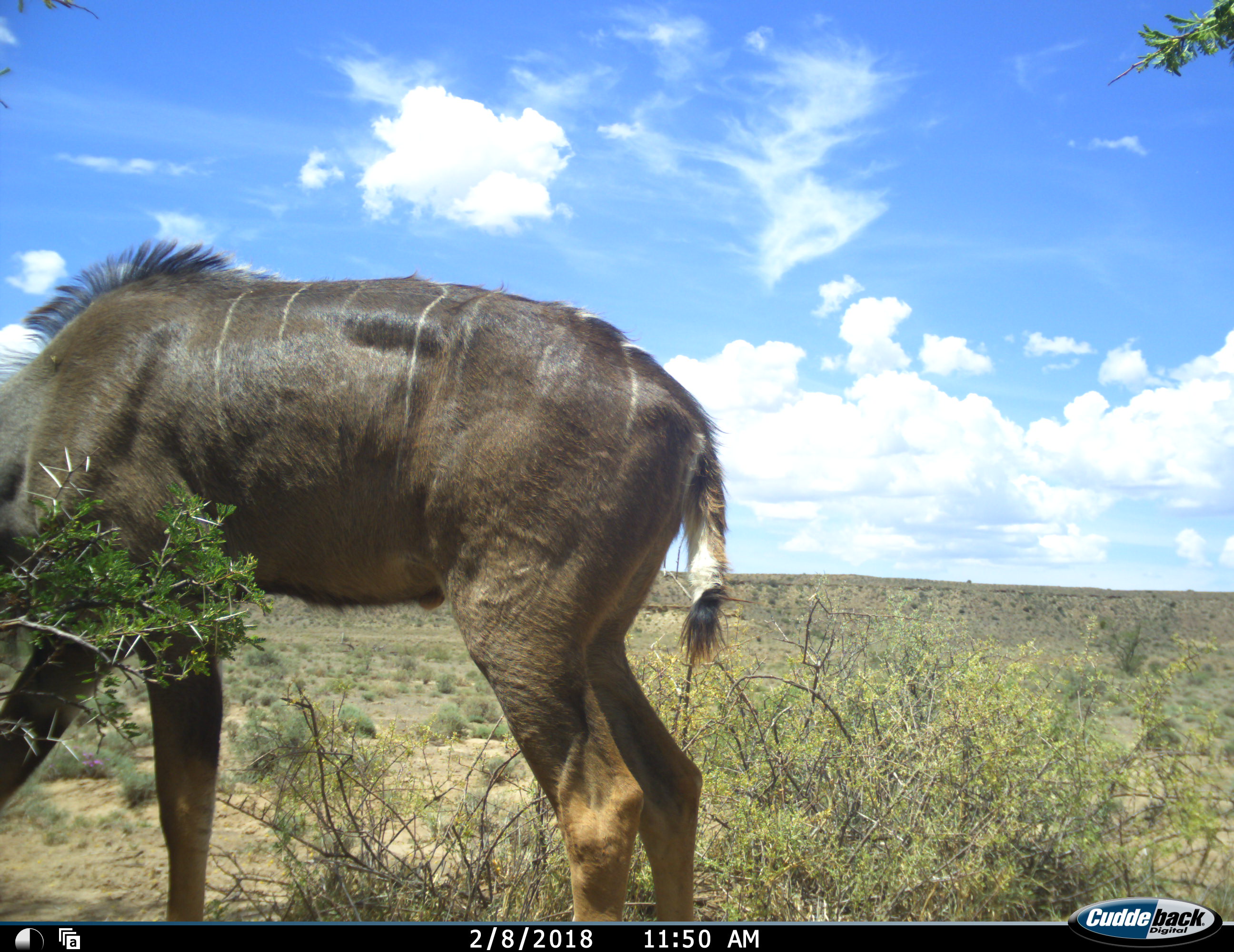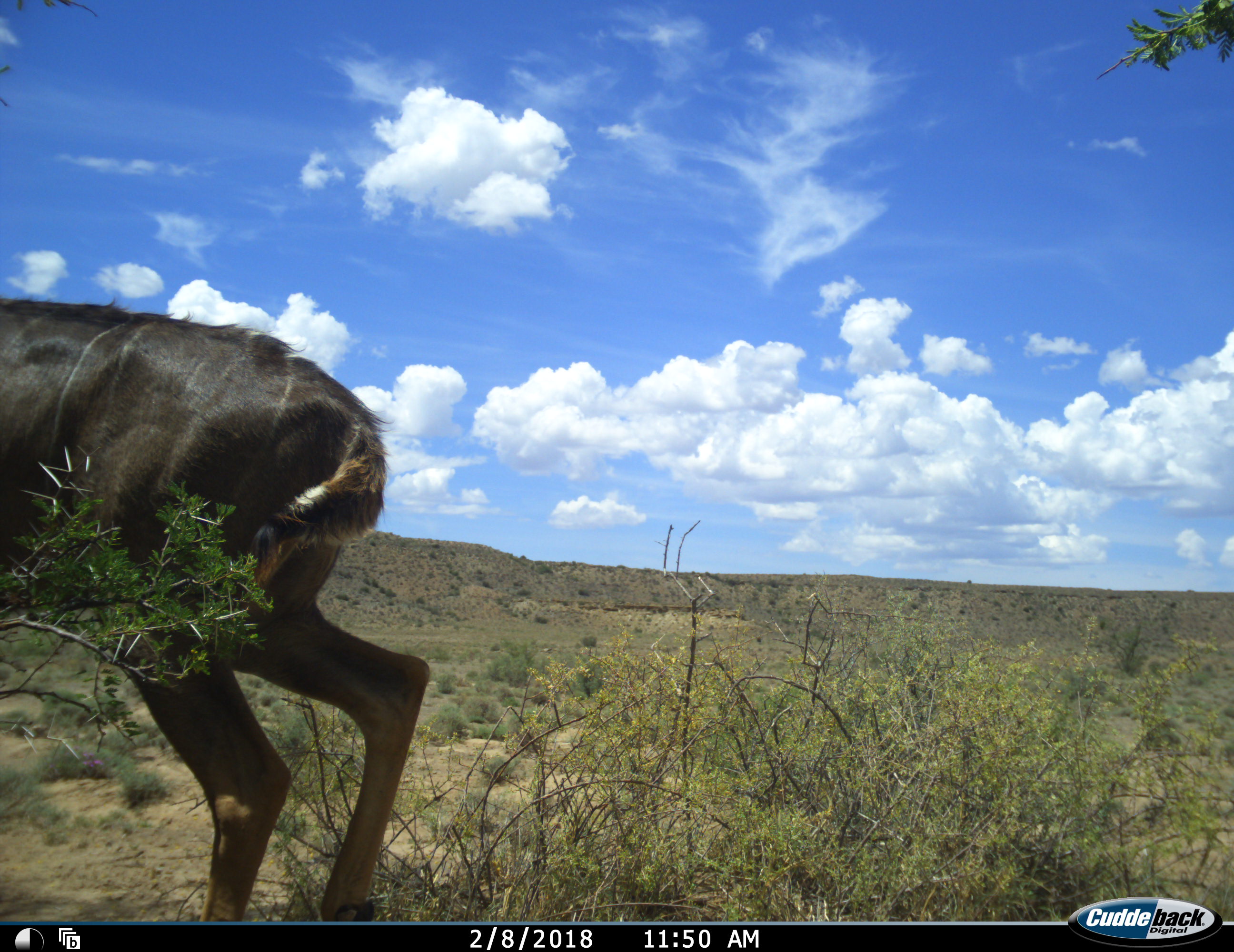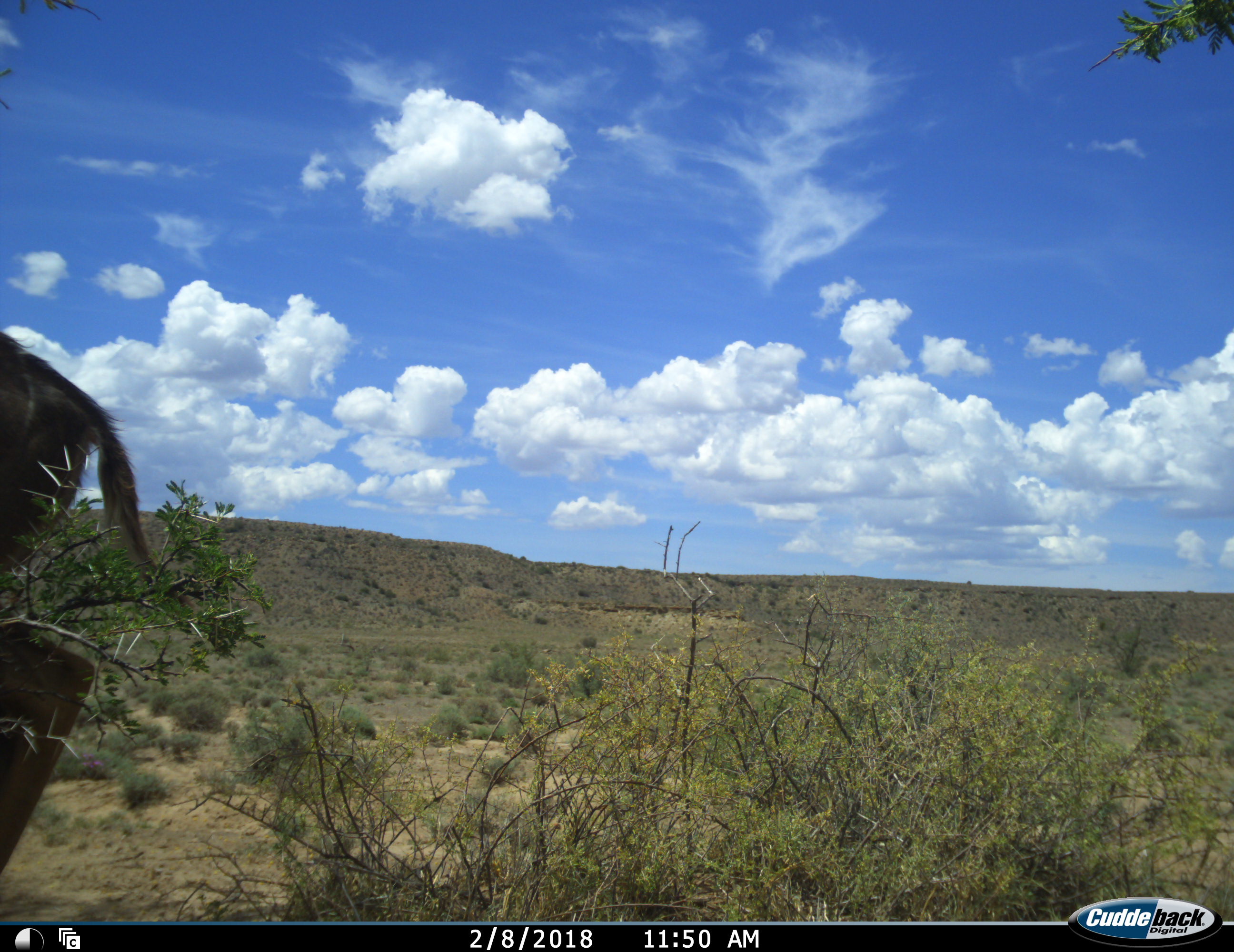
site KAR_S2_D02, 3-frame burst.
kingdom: Animalia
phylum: Chordata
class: Mammalia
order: Artiodactyla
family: Bovidae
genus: Tragelaphus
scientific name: Tragelaphus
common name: kudu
Kudu (Tragelaphus), count 1. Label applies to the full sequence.